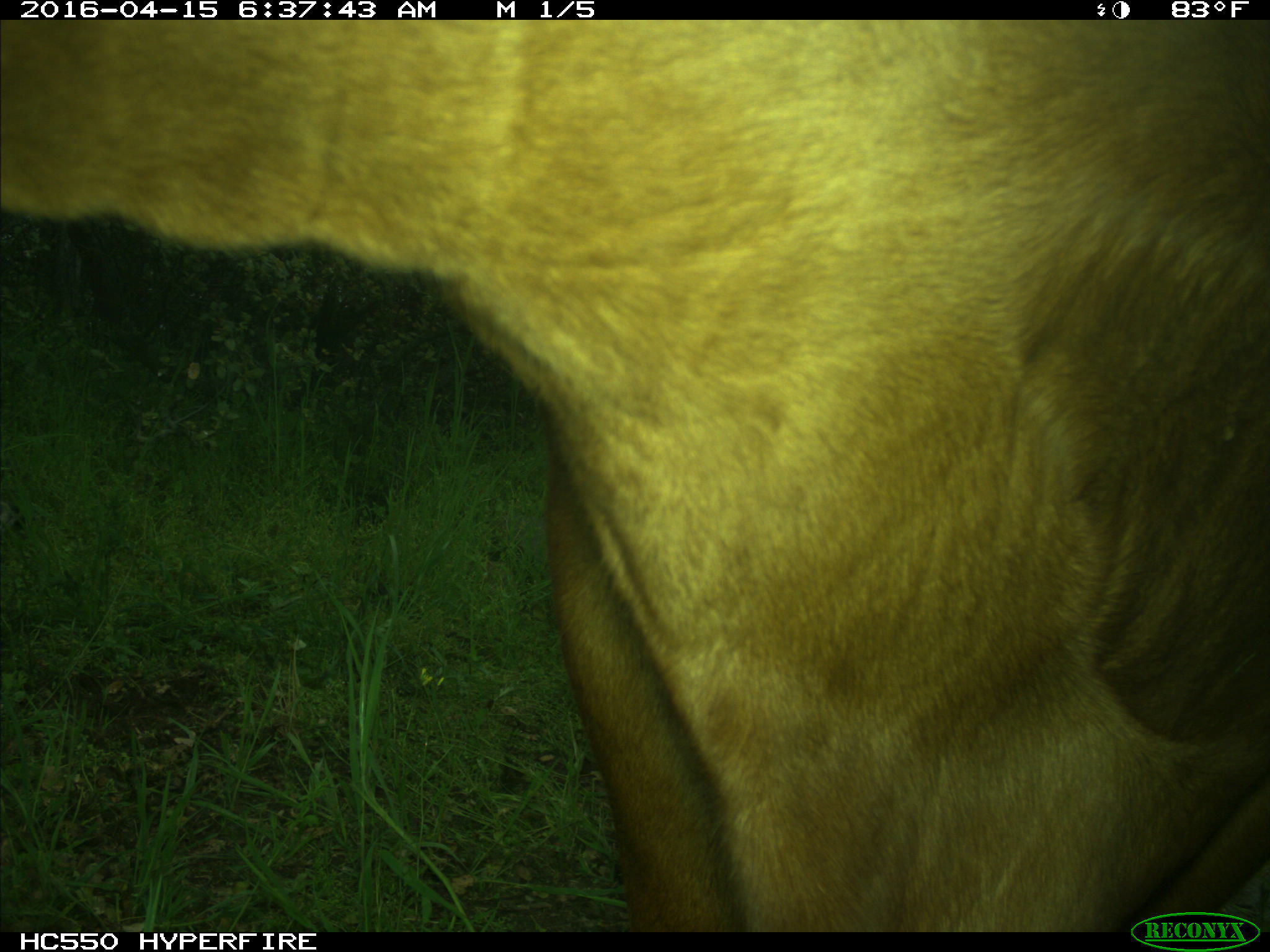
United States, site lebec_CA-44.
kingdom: Animalia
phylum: Chordata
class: Mammalia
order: Artiodactyla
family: Bovidae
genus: Bos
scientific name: Bos taurus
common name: domestic cow